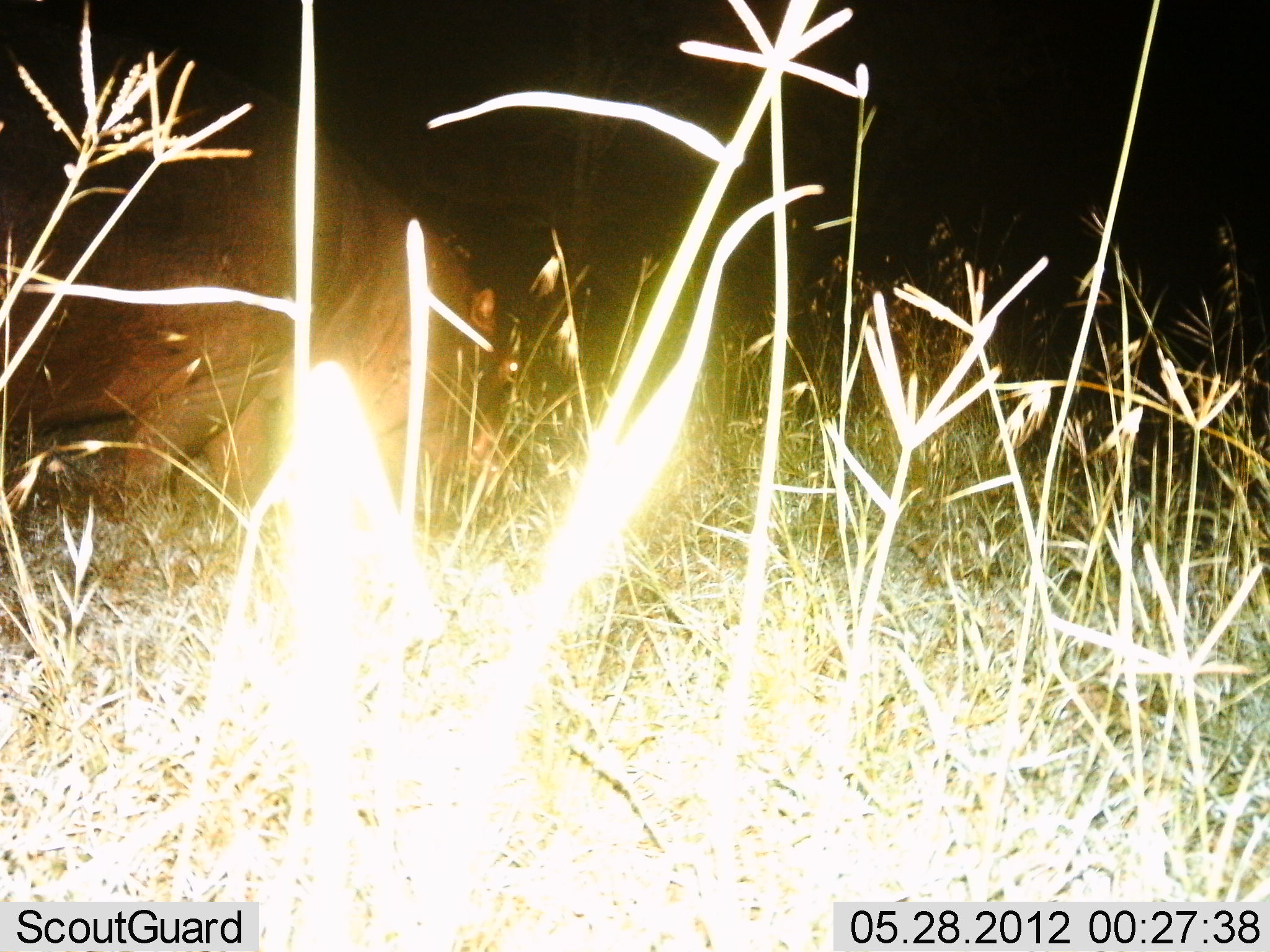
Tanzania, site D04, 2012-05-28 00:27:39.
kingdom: Animalia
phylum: Chordata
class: Mammalia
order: Artiodactyla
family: Hippopotamidae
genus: Hippopotamus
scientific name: Hippopotamus amphibius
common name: hippopotamus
Hippopotamus (Hippopotamus amphibius), count 1. Behavior (volunteer vote fractions): standing 20%, resting 0%, moving 30%, interacting 0%. Young present (vote fraction): 0%. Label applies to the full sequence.